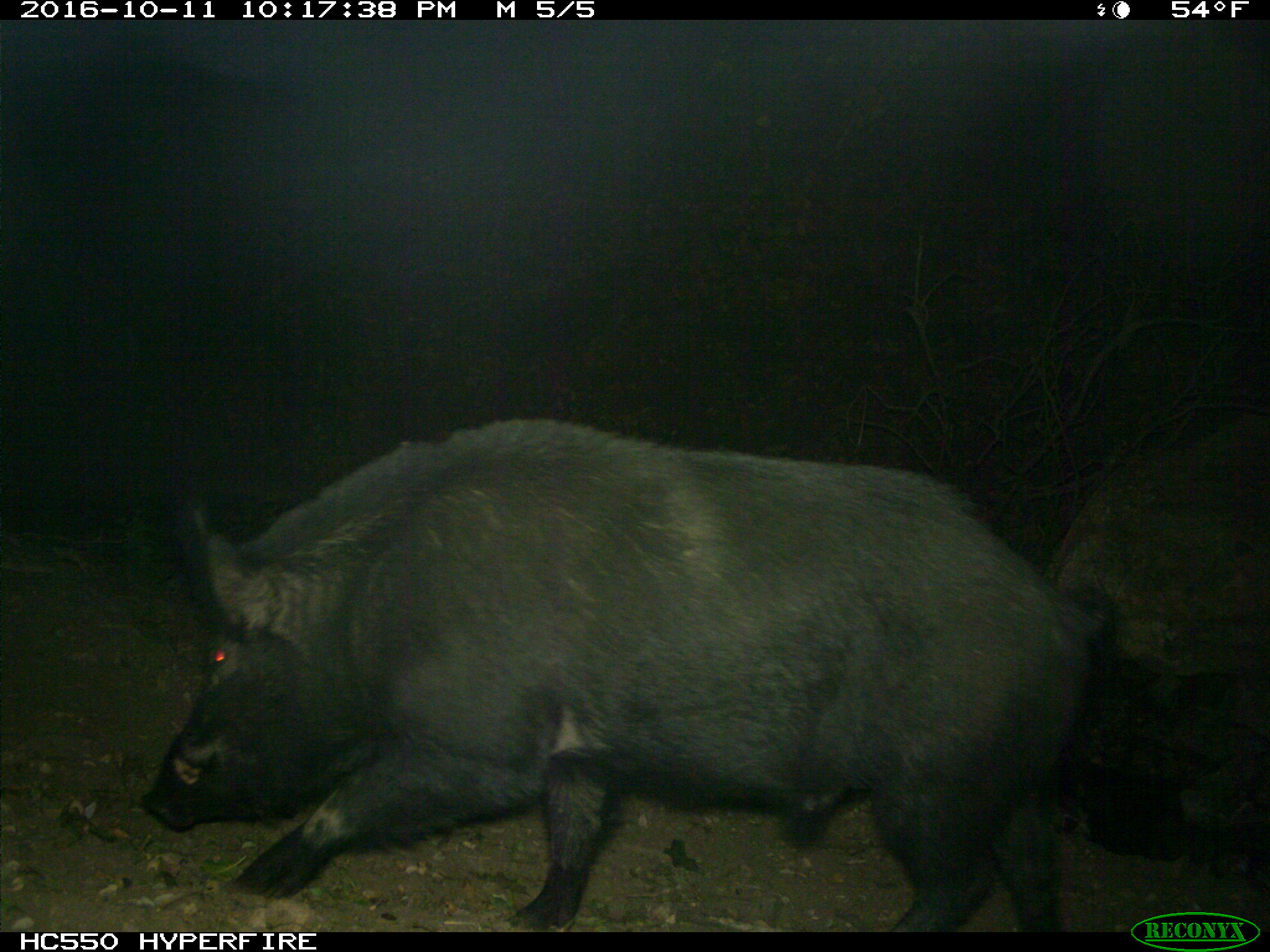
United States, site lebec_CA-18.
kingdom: Animalia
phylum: Chordata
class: Mammalia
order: Artiodactyla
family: Suidae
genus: Sus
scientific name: Sus scrofa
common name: wild boar